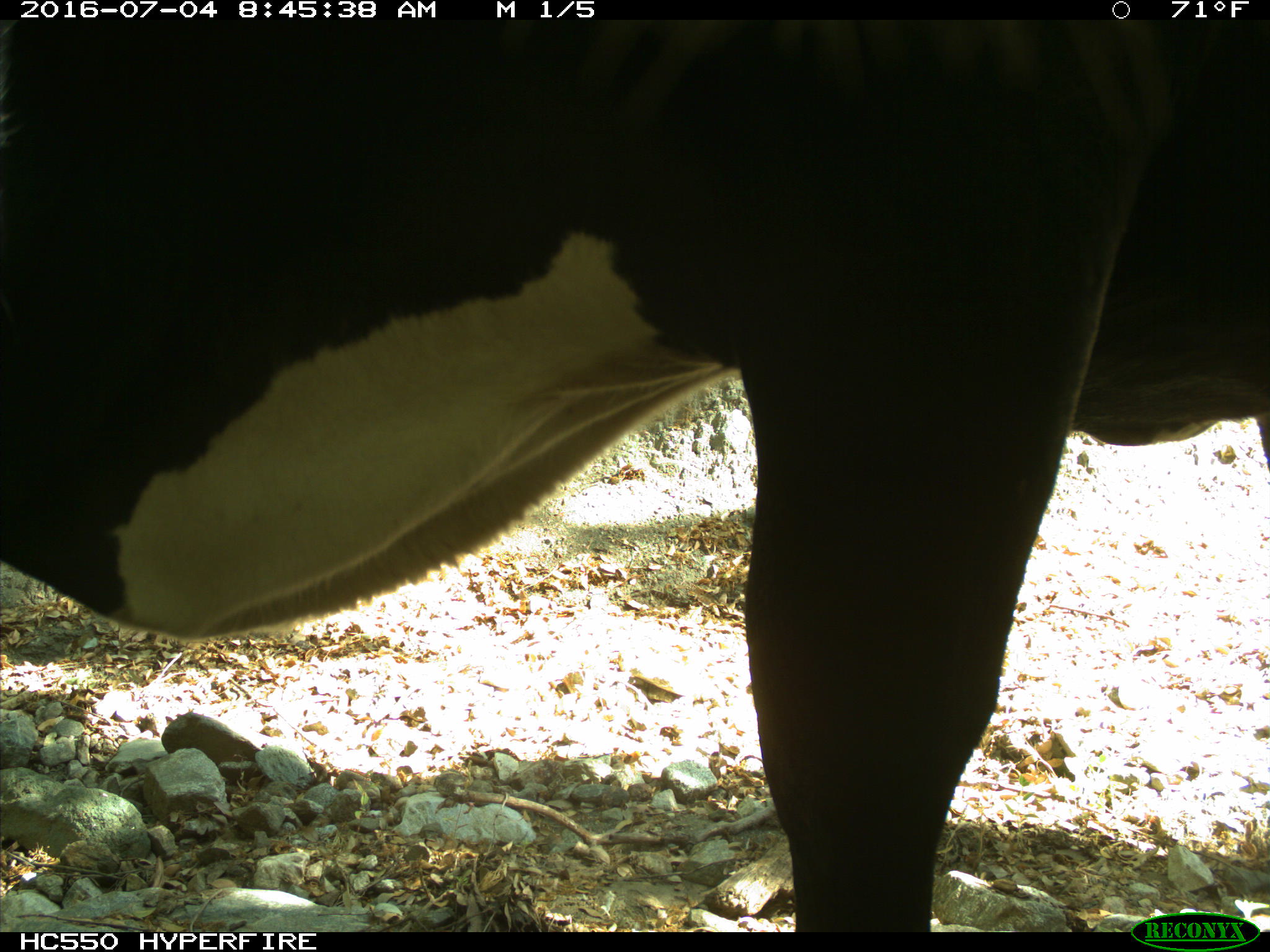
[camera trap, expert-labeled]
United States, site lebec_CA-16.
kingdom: Animalia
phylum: Chordata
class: Mammalia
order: Artiodactyla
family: Bovidae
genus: Bos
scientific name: Bos taurus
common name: domestic cow